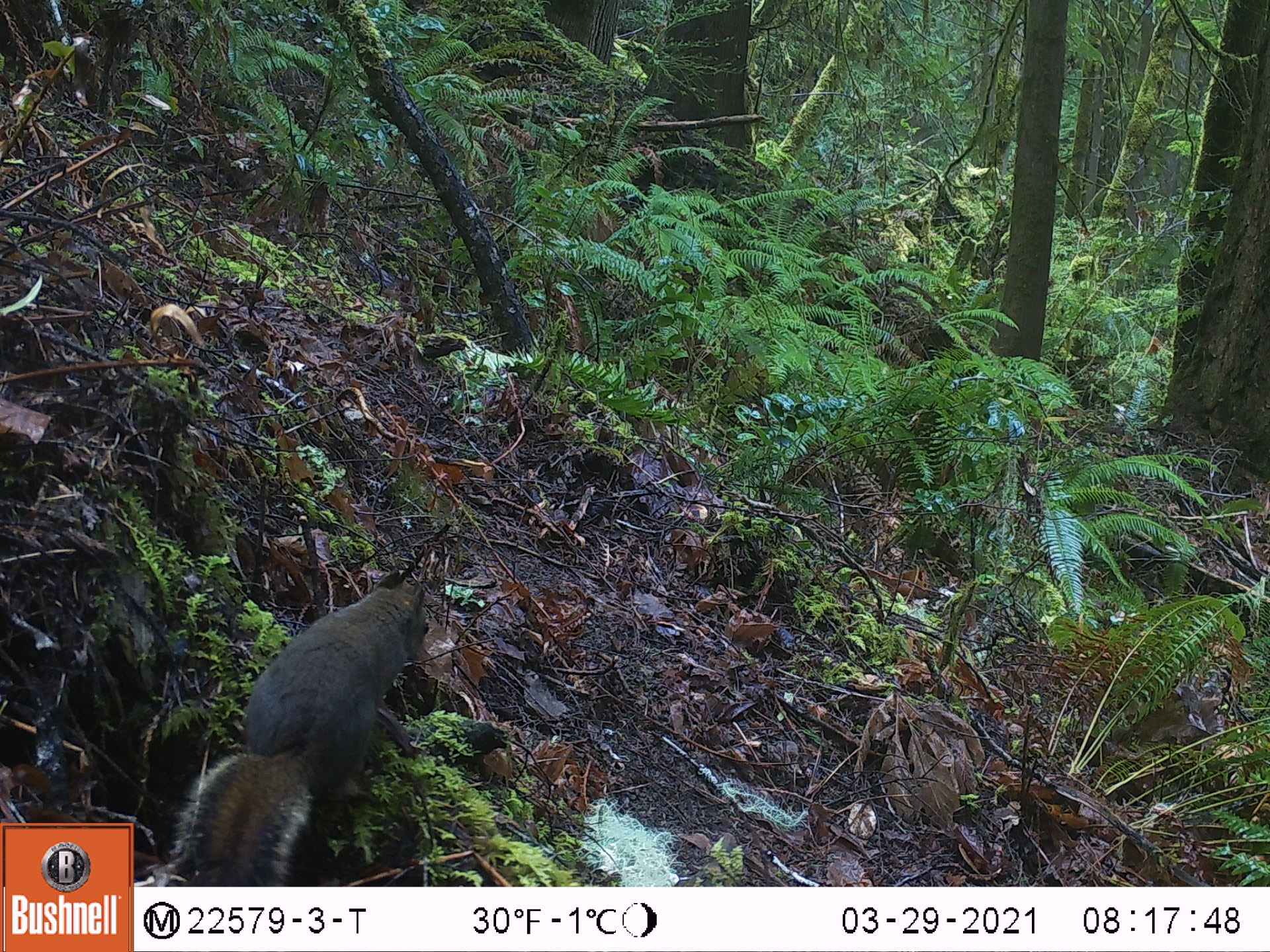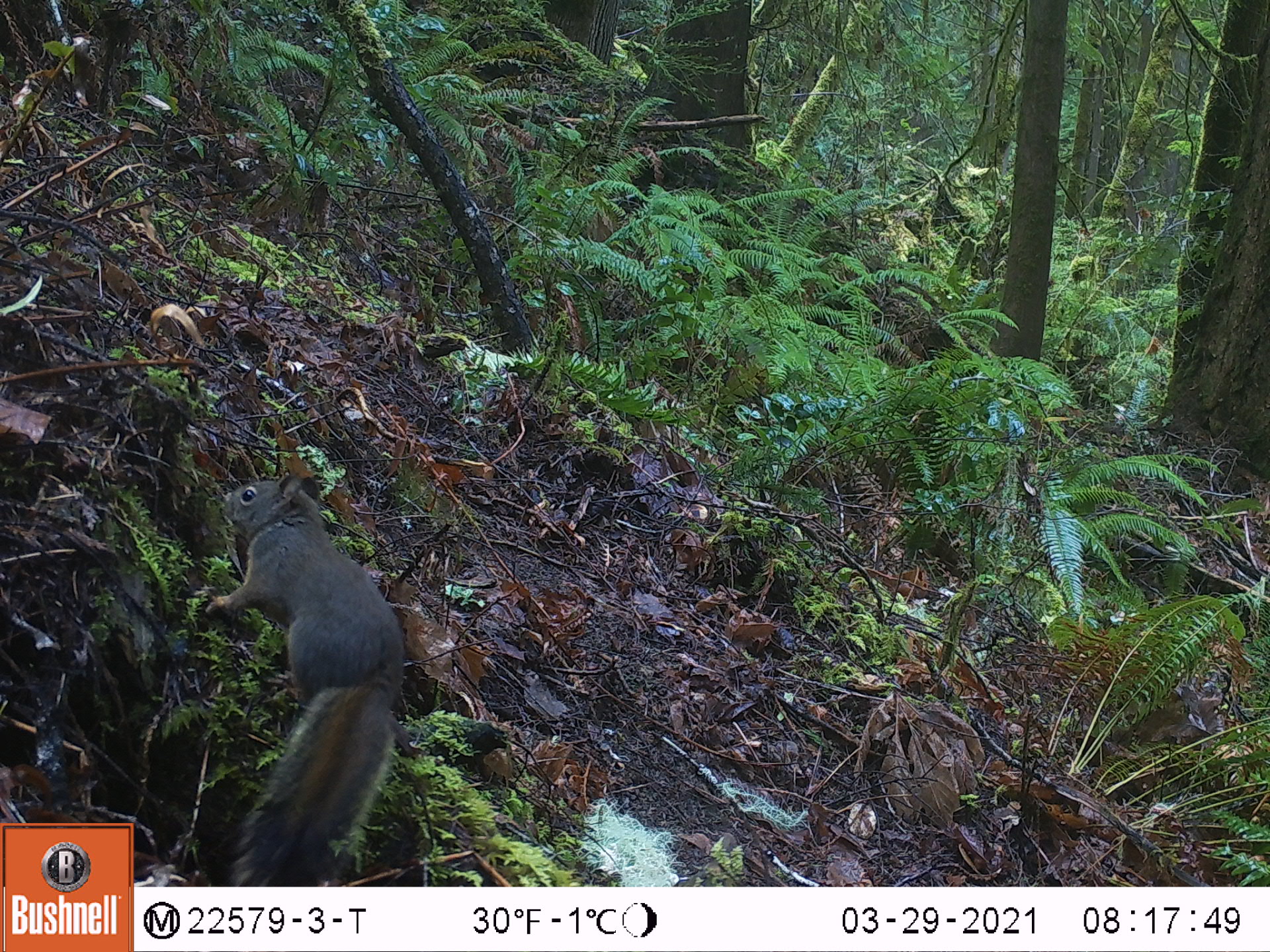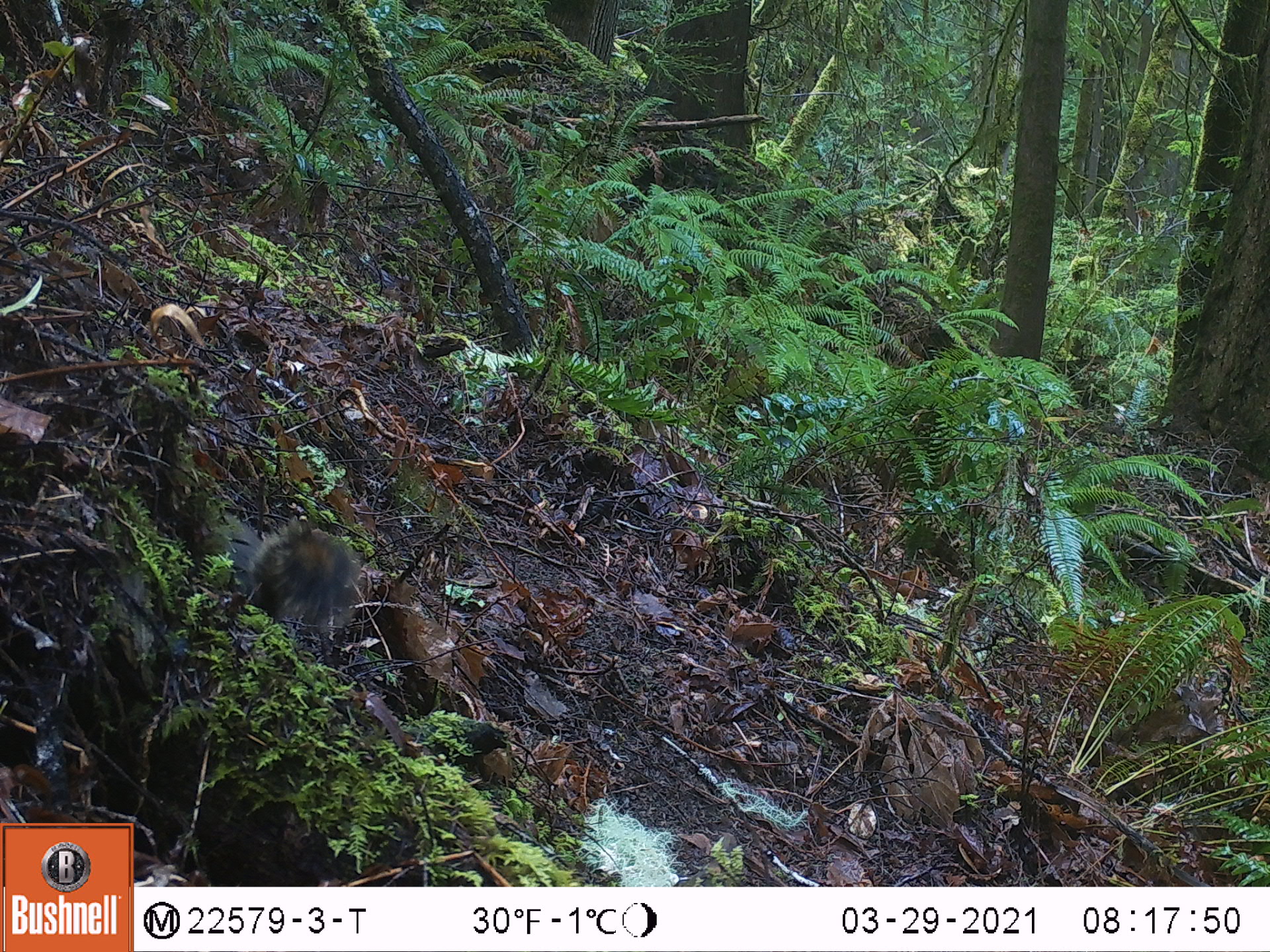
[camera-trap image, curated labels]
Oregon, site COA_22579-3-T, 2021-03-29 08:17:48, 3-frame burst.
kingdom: Animalia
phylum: Chordata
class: Mammalia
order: Rodentia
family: Sciuridae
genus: Tamiasciurus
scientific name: Tamiasciurus douglasii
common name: douglas squirrel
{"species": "douglas squirrel (Tamiasciurus douglasii)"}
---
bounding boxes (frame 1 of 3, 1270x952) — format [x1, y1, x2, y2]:
douglas squirrel: [165, 572, 446, 880]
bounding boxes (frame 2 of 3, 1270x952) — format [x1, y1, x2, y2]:
douglas squirrel: [199, 467, 409, 884]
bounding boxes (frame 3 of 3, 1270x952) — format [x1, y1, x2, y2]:
douglas squirrel: [249, 509, 360, 644]